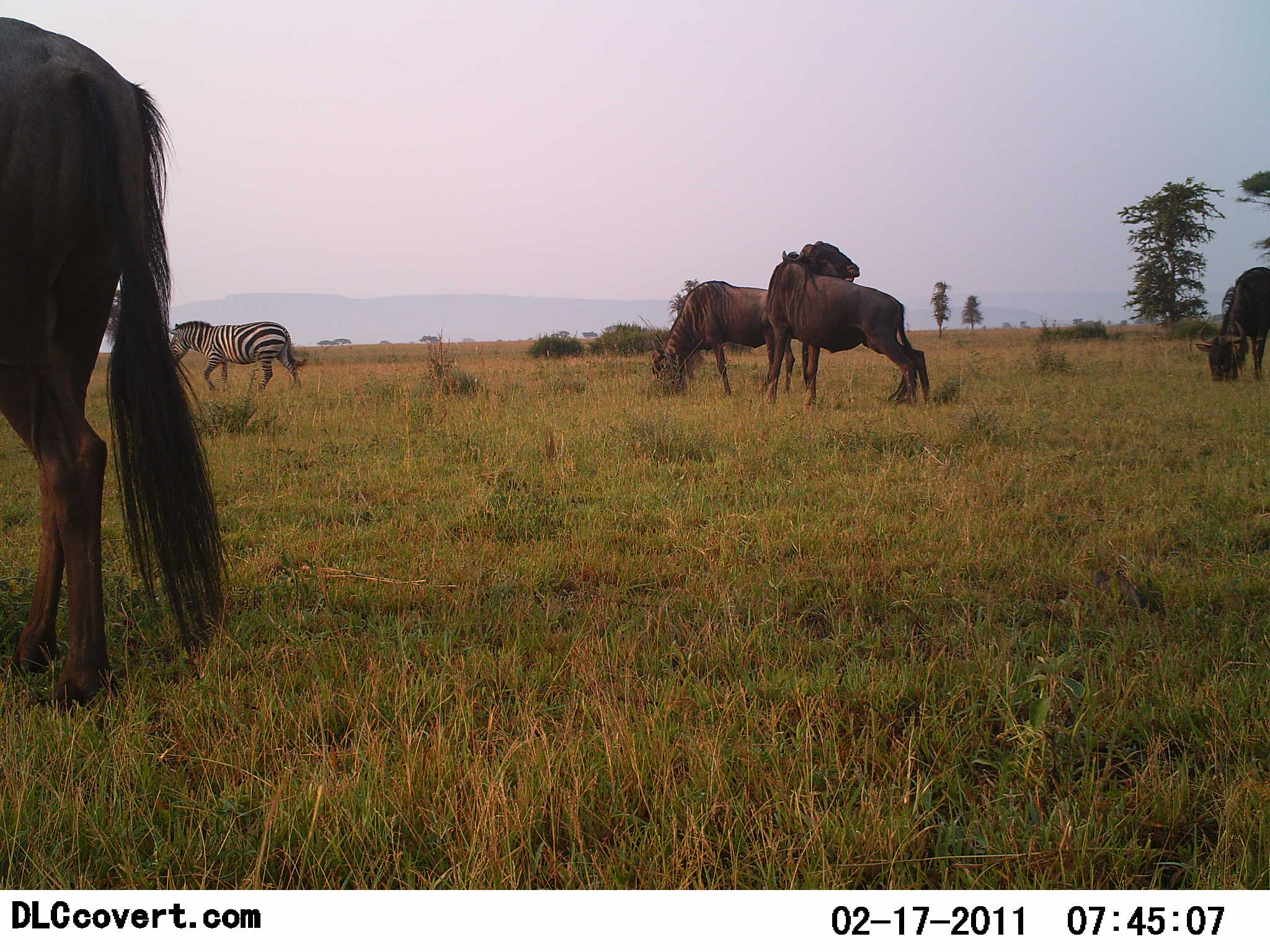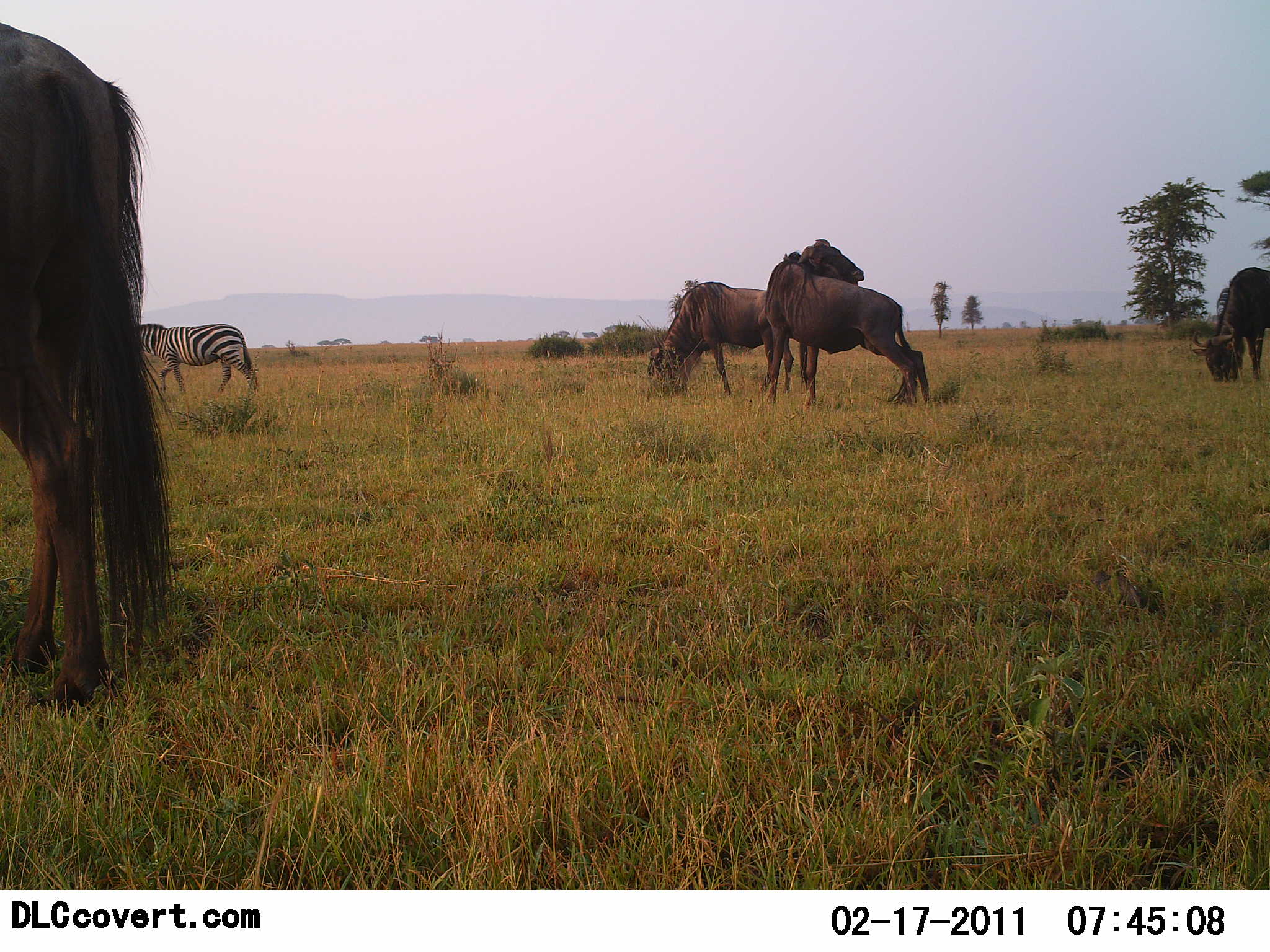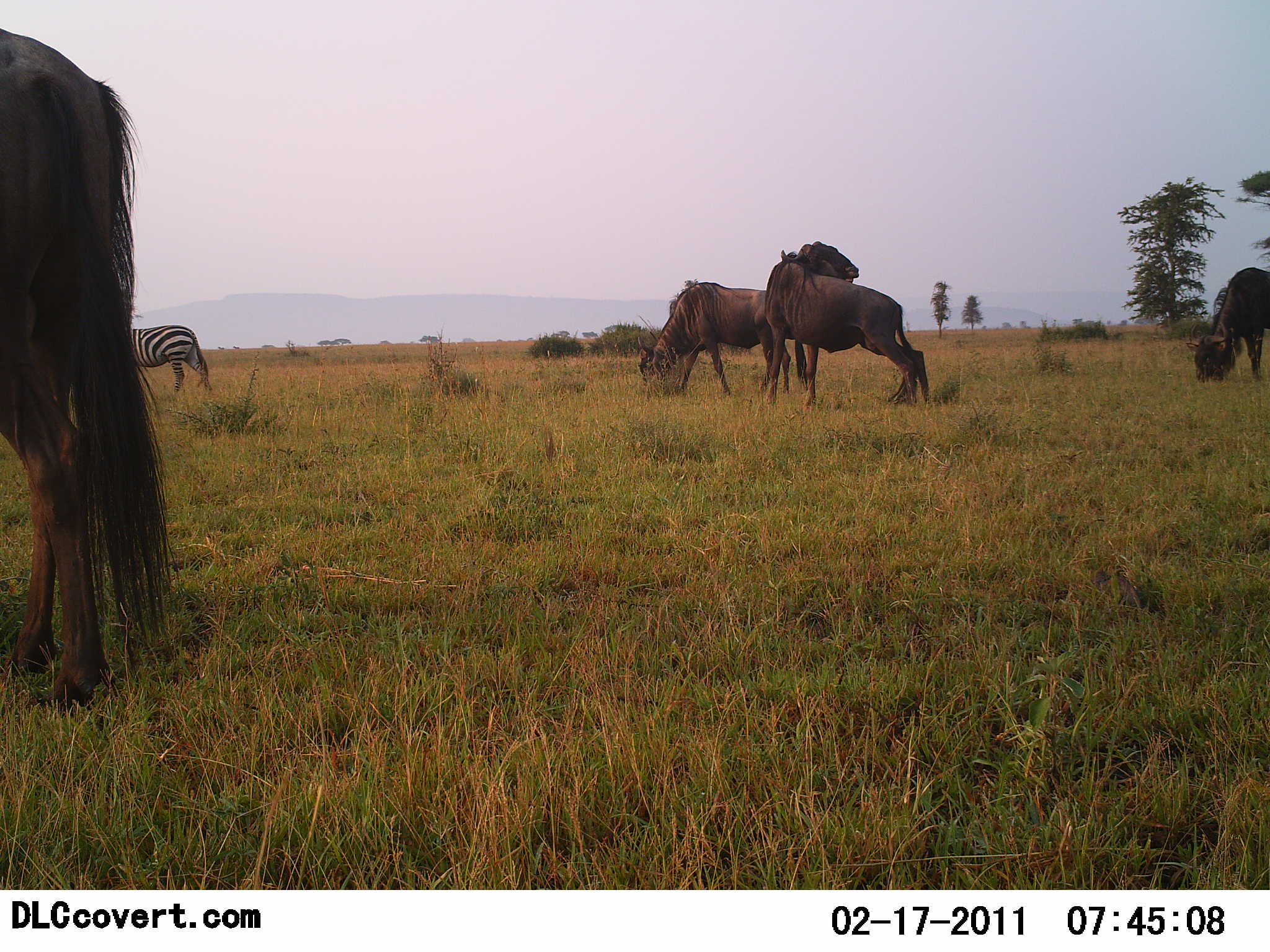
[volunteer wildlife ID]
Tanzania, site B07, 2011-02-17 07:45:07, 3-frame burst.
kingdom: Animalia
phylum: Chordata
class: Mammalia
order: Artiodactyla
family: Bovidae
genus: Connochaetes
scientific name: Connochaetes taurinus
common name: blue wildebeest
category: wildebeest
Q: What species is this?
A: Wildebeest (blue wildebeest) (Connochaetes taurinus).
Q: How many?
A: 4.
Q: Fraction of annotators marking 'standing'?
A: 60%.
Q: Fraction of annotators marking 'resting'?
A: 0%.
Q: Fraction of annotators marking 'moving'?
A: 0%.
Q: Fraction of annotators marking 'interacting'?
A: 7%.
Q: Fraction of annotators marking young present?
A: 0%.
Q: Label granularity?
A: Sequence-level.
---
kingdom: Animalia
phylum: Chordata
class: Mammalia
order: Perissodactyla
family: Equidae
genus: Equus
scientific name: Equus quagga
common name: plains zebra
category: zebra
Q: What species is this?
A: Zebra (plains zebra) (Equus quagga).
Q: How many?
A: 1.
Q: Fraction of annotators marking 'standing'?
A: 17%.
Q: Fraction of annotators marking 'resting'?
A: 0%.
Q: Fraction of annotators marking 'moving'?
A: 83%.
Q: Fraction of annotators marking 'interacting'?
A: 0%.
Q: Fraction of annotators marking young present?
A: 0%.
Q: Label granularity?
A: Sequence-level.